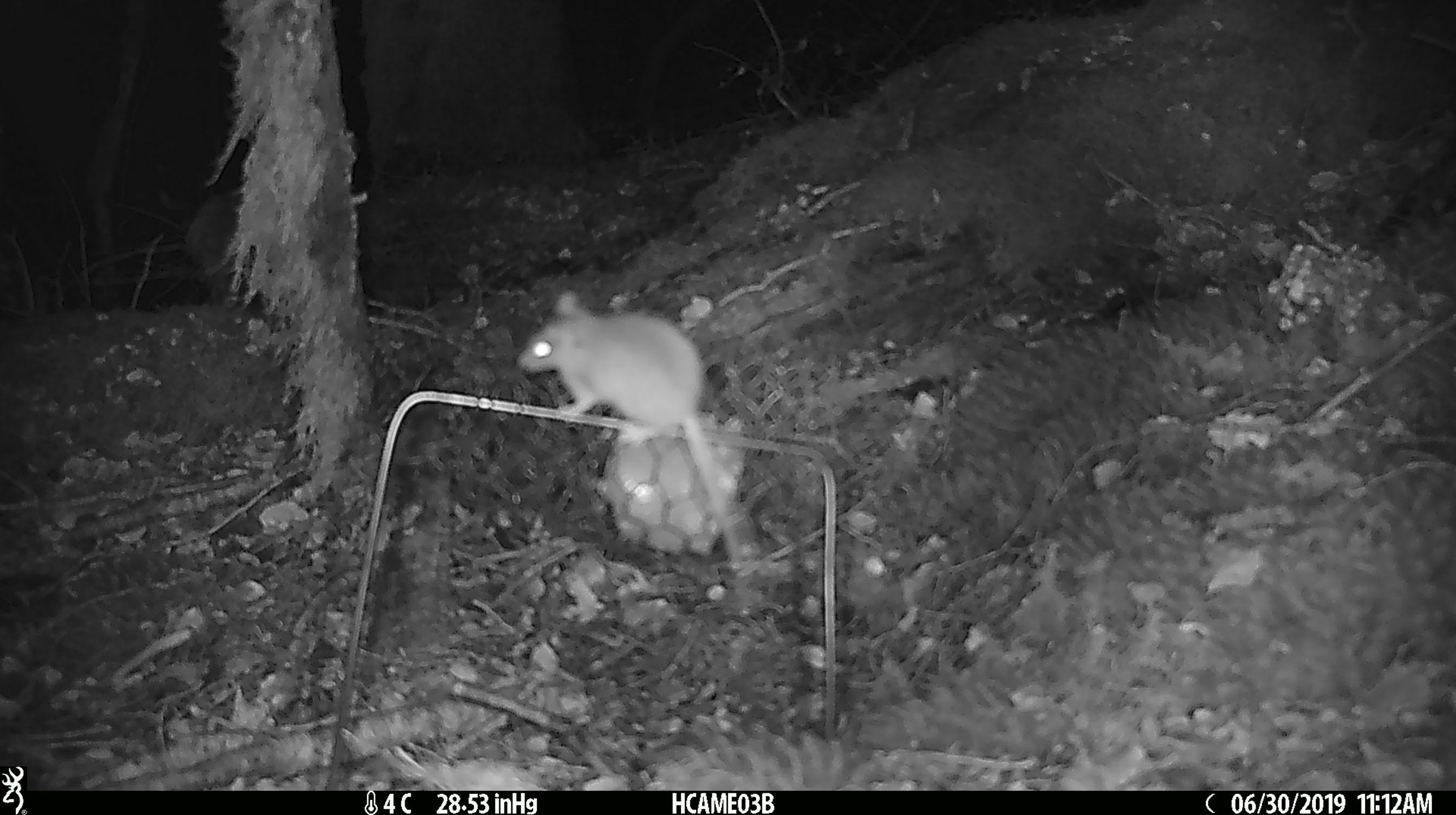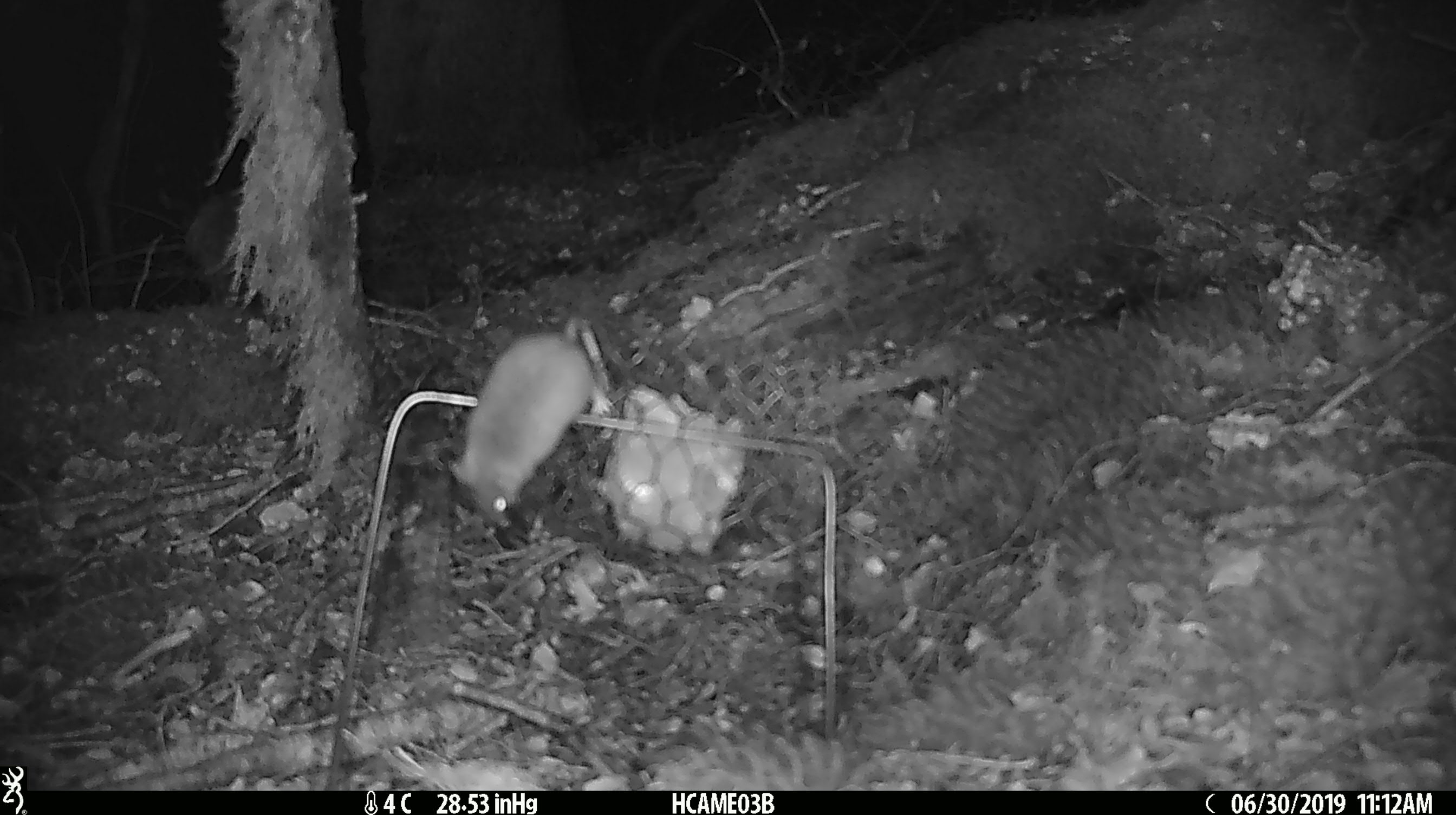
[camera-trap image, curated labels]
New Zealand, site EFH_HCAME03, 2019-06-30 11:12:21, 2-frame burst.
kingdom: Animalia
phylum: Chordata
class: Mammalia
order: Rodentia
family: Muridae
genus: Mus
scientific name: Mus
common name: mouse